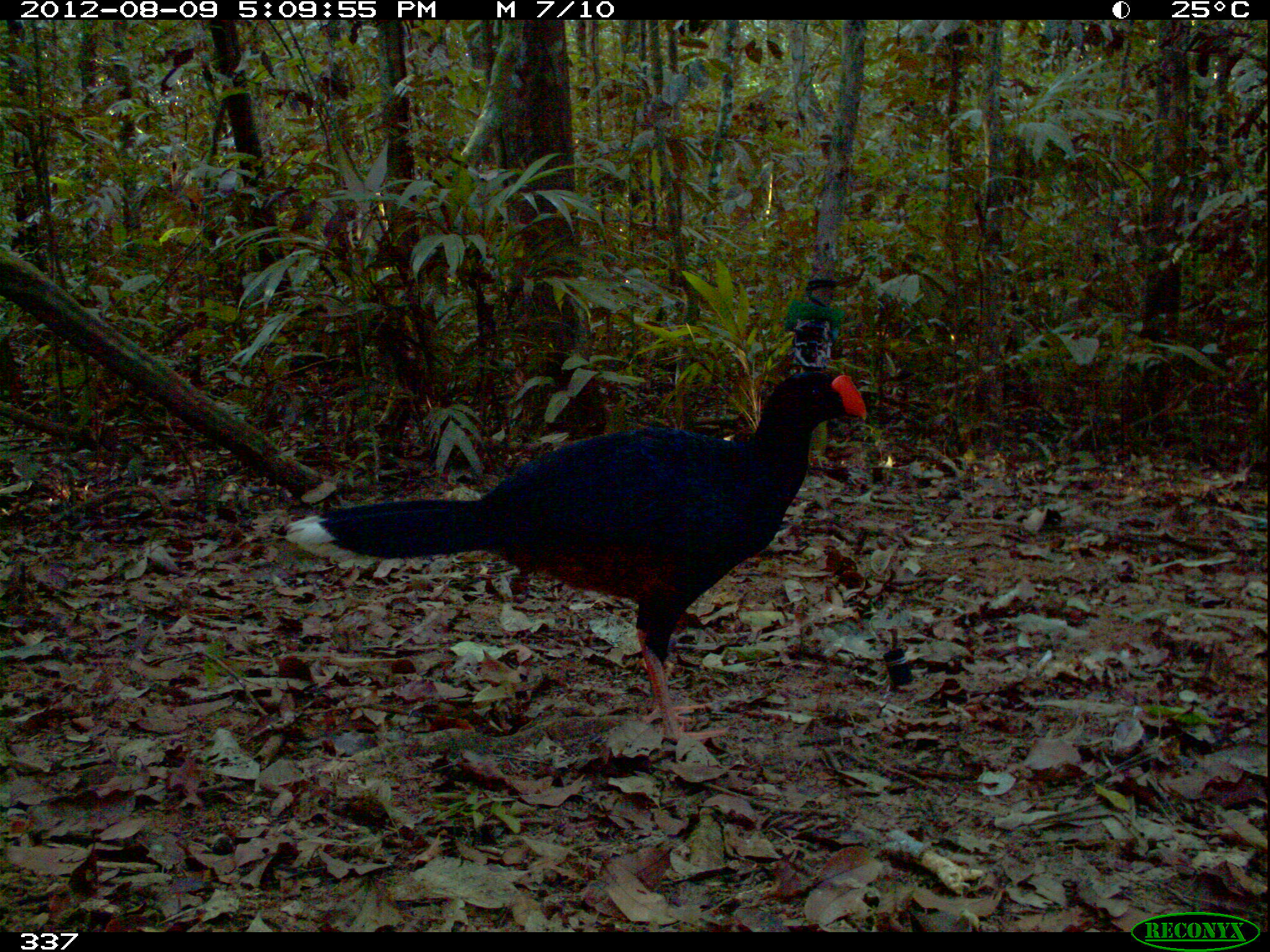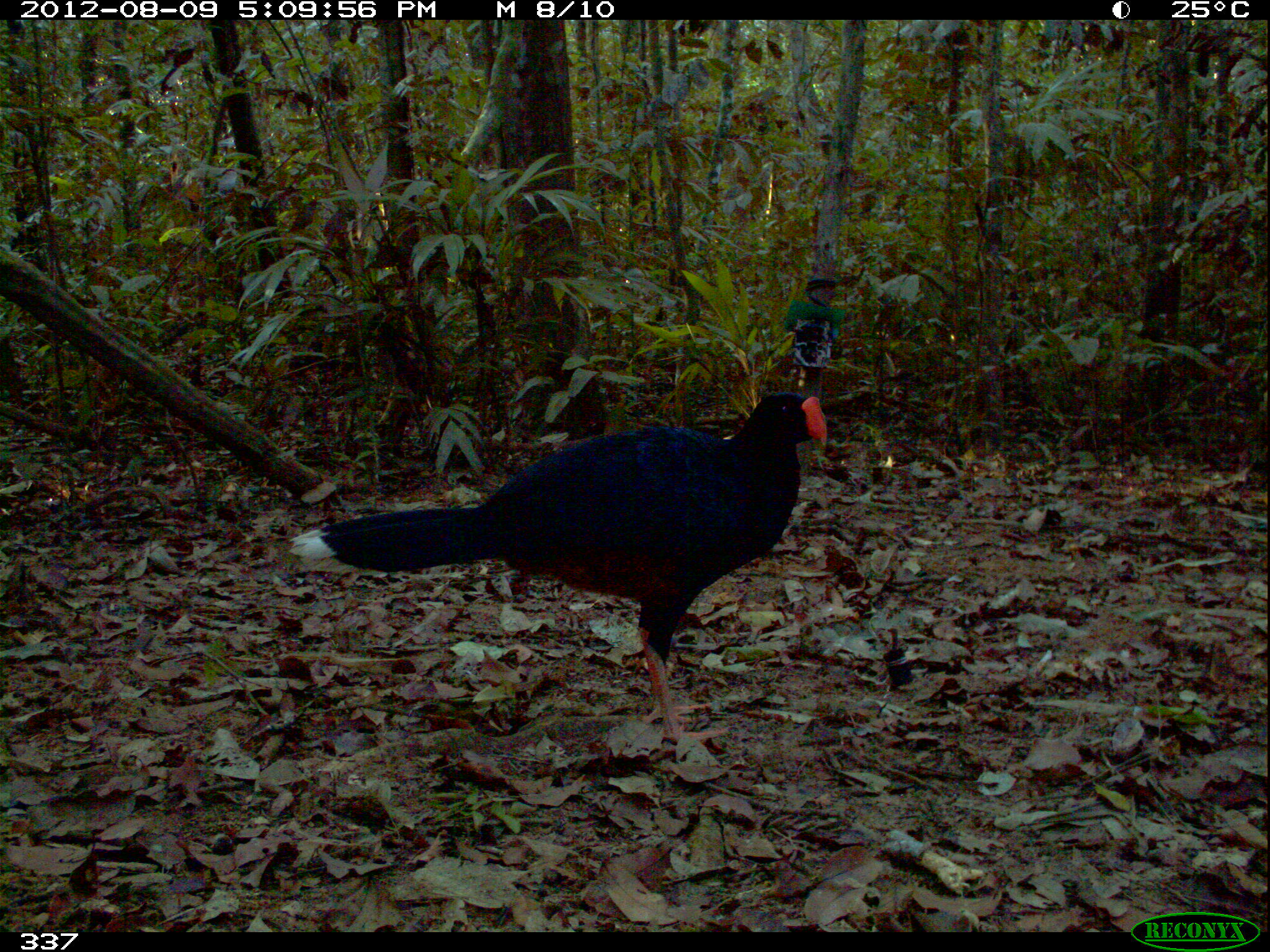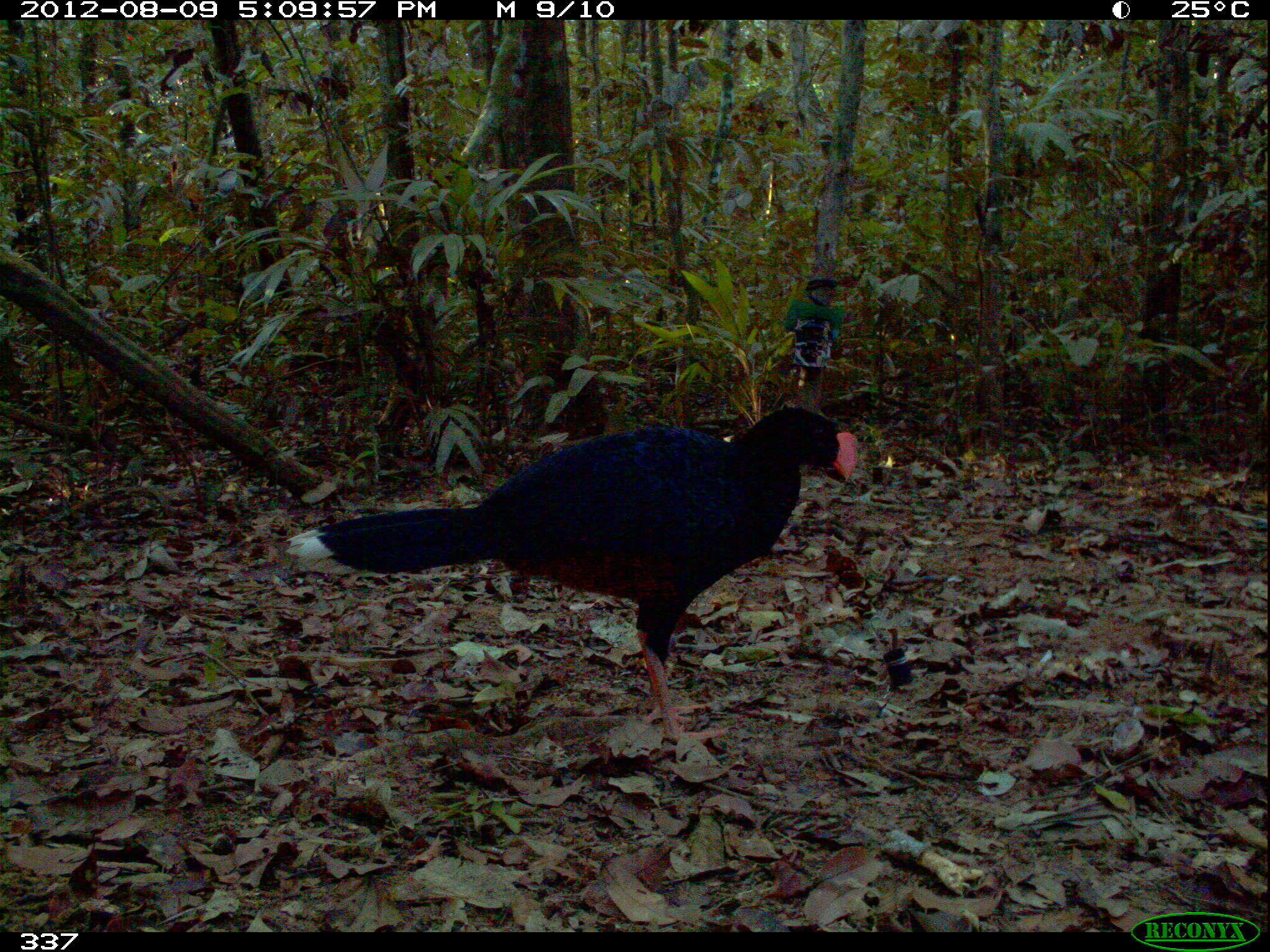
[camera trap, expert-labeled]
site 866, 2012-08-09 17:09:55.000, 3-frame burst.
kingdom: Animalia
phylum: Chordata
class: Aves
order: Galliformes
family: Cracidae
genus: Mitu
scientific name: Mitu tuberosum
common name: razor-billed curassow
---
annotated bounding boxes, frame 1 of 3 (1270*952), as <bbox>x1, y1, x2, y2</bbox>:
mitu tuberosum: <bbox>286, 366, 867, 744</bbox>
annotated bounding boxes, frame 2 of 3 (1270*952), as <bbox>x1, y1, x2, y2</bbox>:
mitu tuberosum: <bbox>290, 390, 826, 762</bbox>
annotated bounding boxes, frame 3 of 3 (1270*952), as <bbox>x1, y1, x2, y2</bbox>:
mitu tuberosum: <bbox>281, 404, 858, 745</bbox>